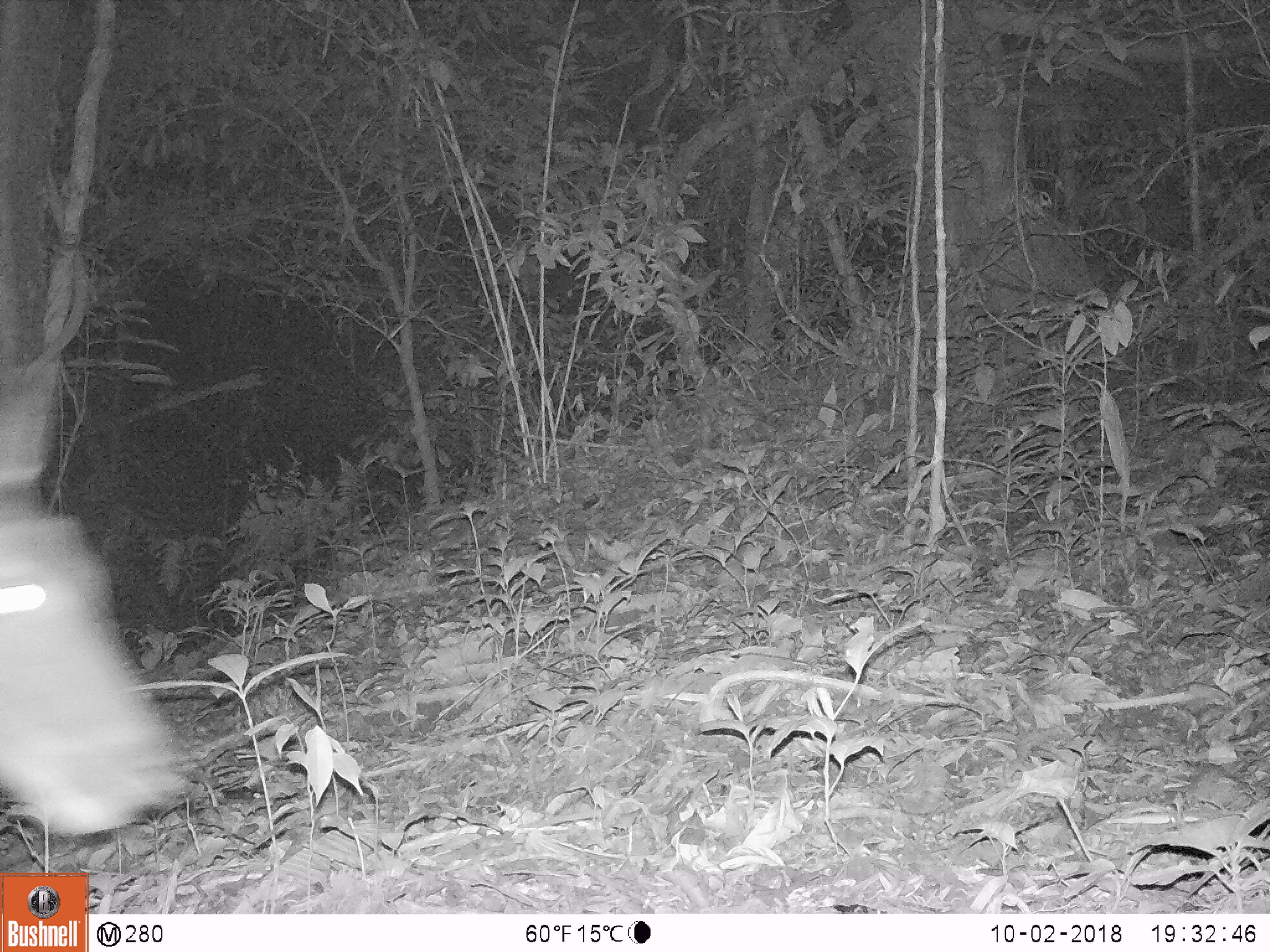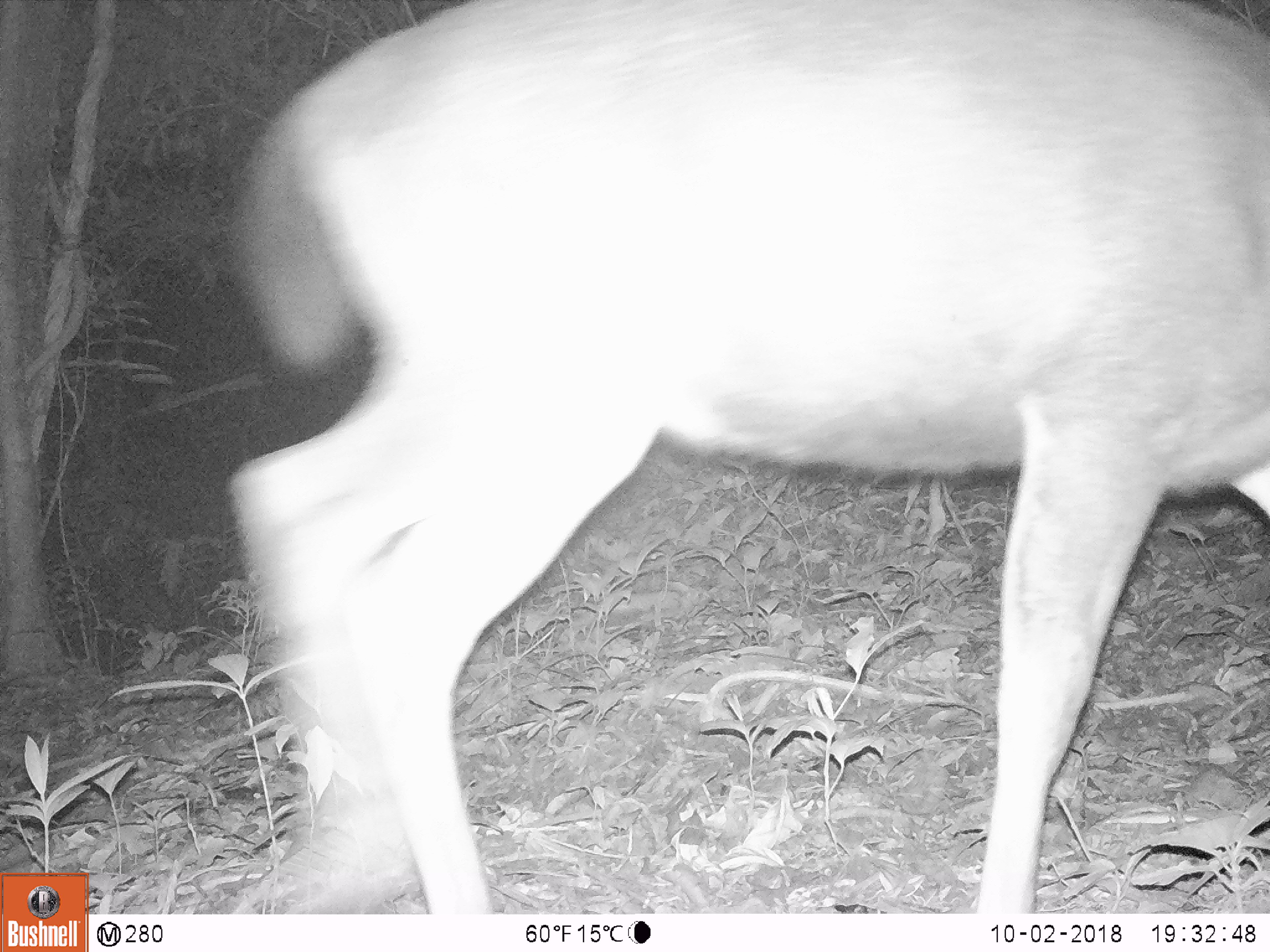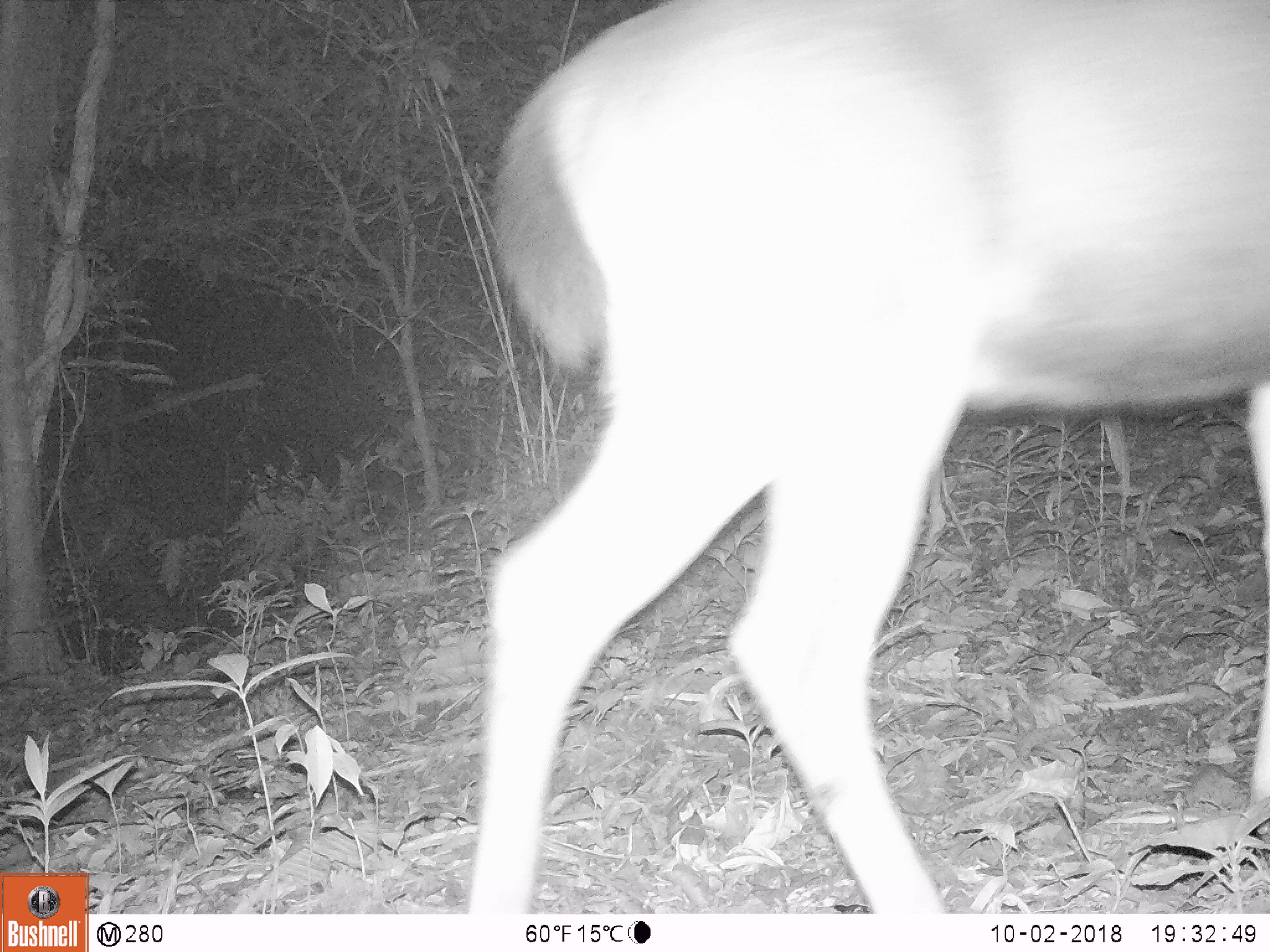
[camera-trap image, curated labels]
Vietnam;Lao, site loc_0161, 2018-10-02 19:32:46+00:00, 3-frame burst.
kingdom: Animalia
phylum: Chordata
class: Mammalia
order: Artiodactyla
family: Cervidae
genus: Rusa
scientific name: Rusa unicolor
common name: sambar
Sambar (Rusa unicolor). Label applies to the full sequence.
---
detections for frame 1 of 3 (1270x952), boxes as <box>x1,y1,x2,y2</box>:
sambar: <box>0,362,195,841</box>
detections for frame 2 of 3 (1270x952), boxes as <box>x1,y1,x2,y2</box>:
sambar: <box>211,0,1270,915</box>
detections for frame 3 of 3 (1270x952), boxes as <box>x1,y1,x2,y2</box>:
sambar: <box>465,0,1268,912</box>